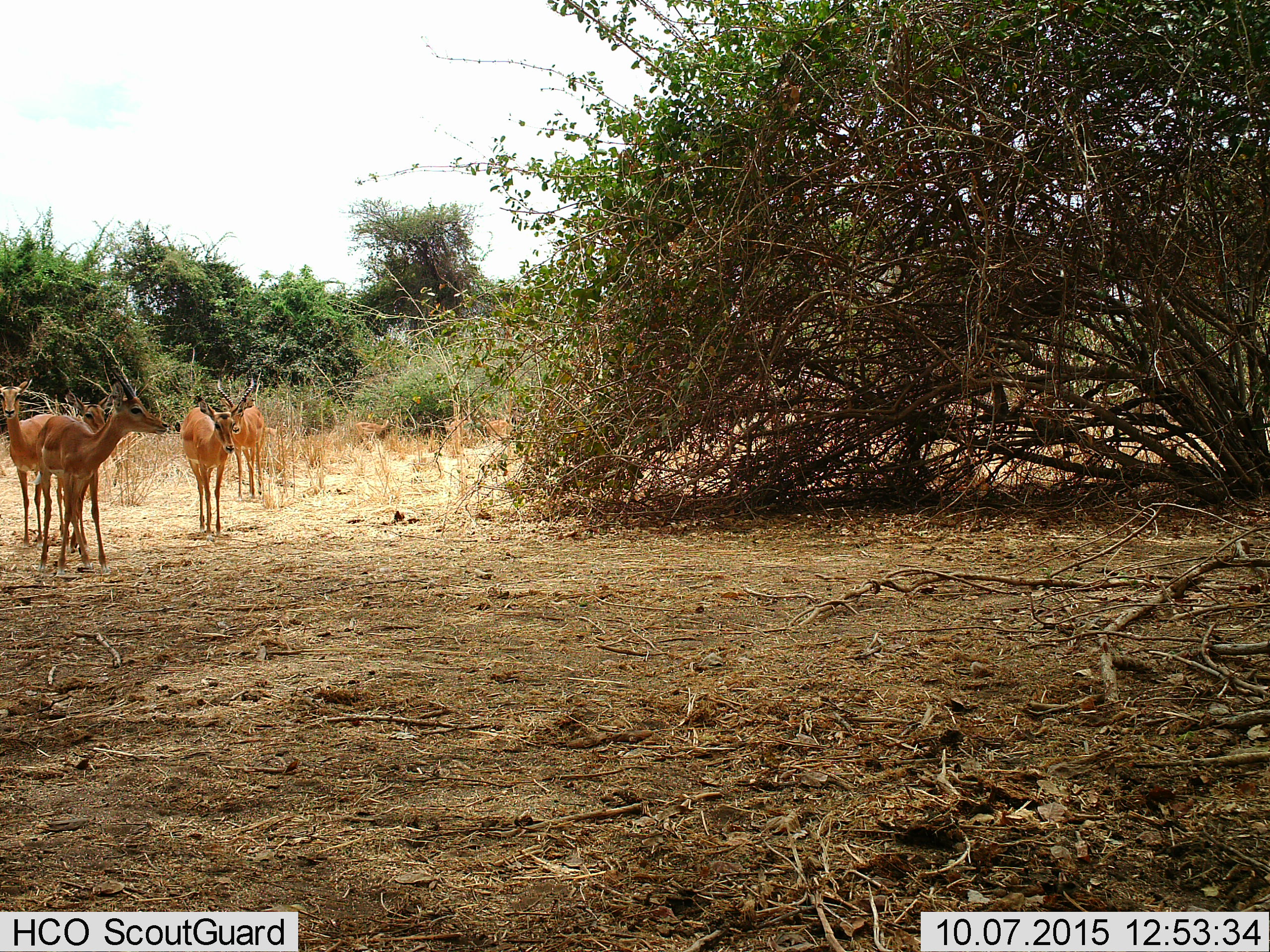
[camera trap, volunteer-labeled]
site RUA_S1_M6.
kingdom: Animalia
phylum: Chordata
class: Mammalia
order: Artiodactyla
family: Bovidae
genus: Aepyceros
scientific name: Aepyceros melampus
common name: impala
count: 7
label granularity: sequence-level